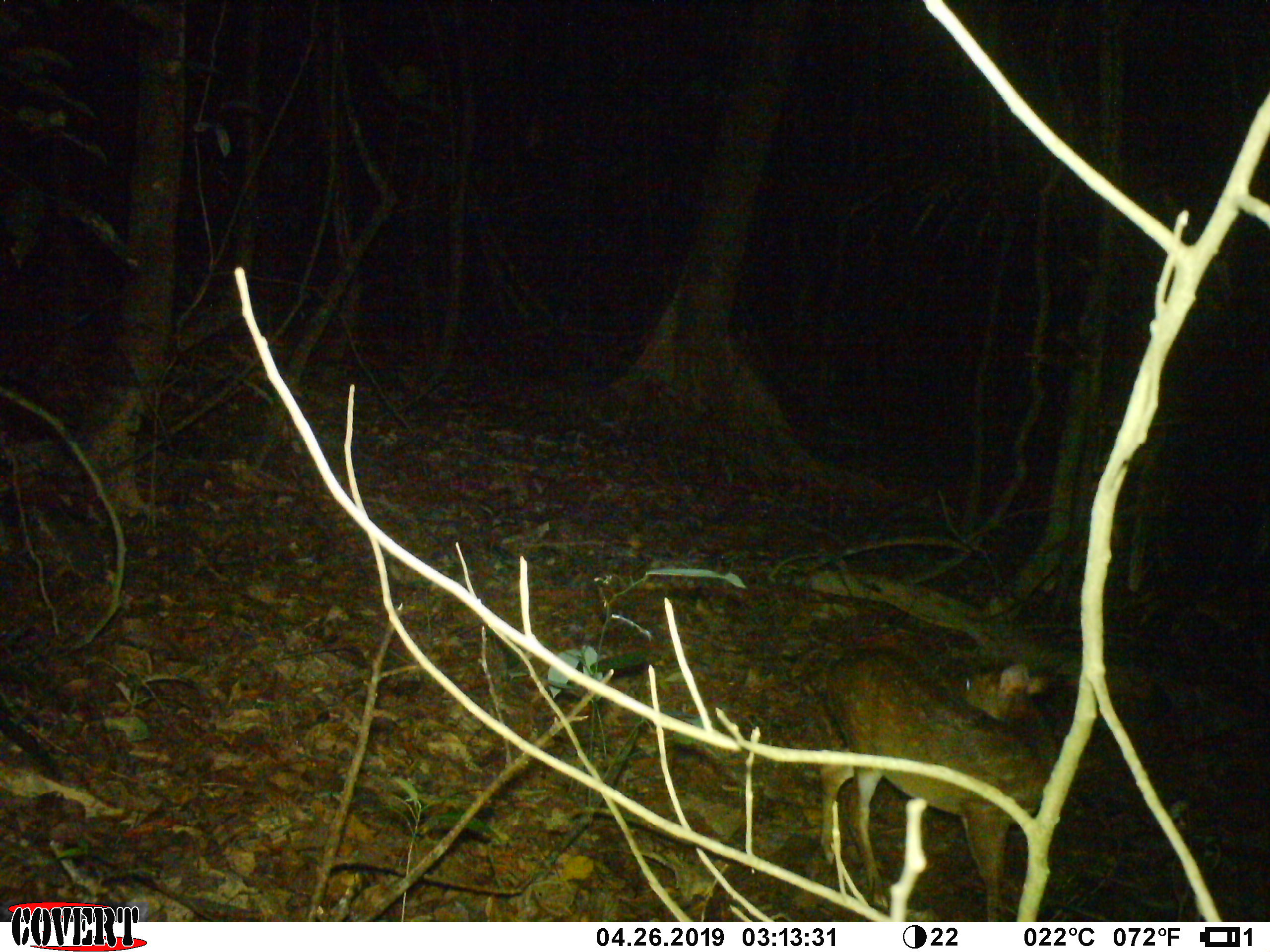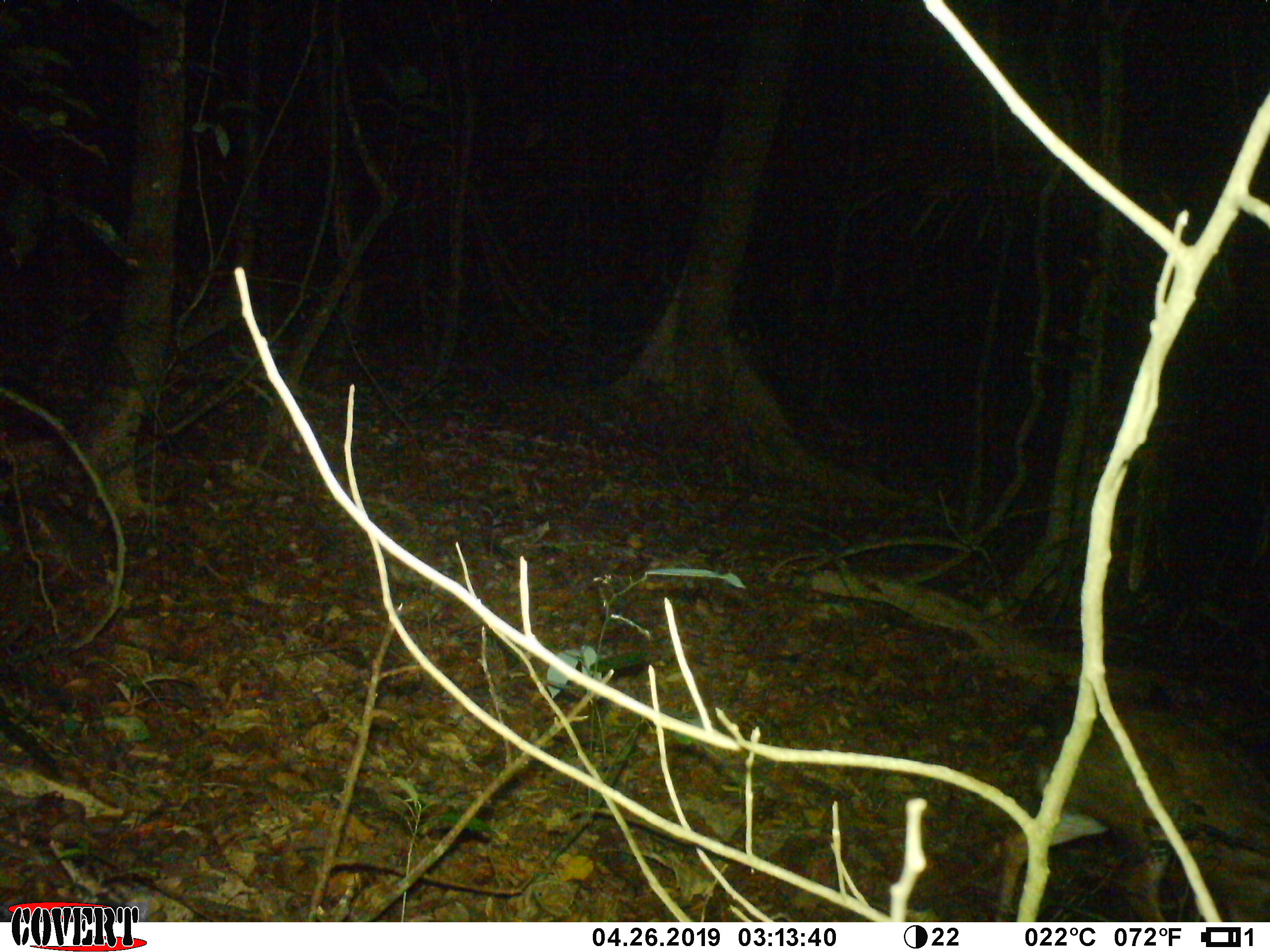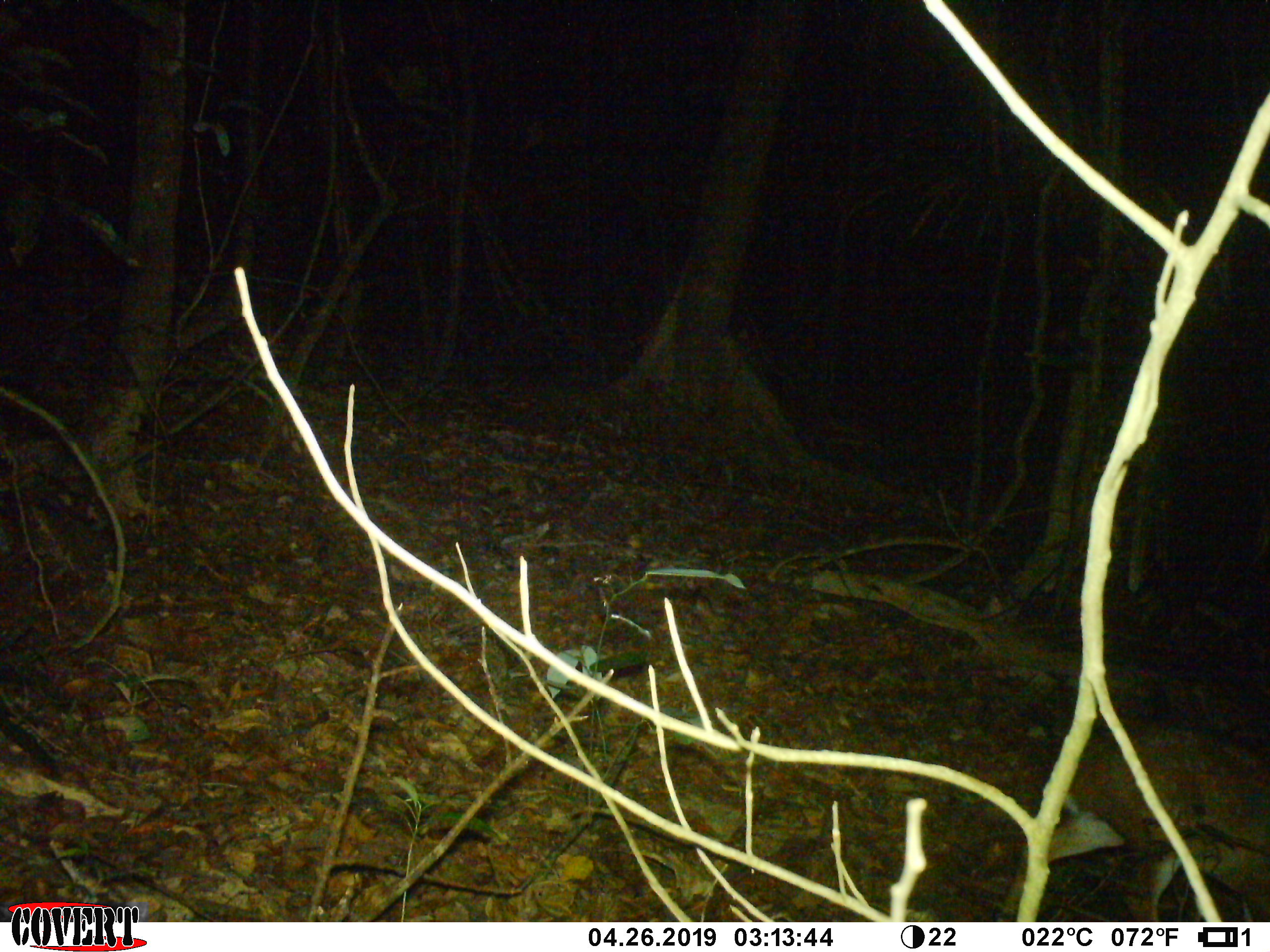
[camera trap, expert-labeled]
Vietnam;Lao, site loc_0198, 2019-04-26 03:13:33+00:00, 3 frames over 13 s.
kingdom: Animalia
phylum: Chordata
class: Mammalia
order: Artiodactyla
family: Cervidae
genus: Muntiacus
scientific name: Muntiacus vuquangensis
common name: large-antlered muntjac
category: large antlered muntjac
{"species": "large antlered muntjac (large-antlered muntjac) (Muntiacus vuquangensis)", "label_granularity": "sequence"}